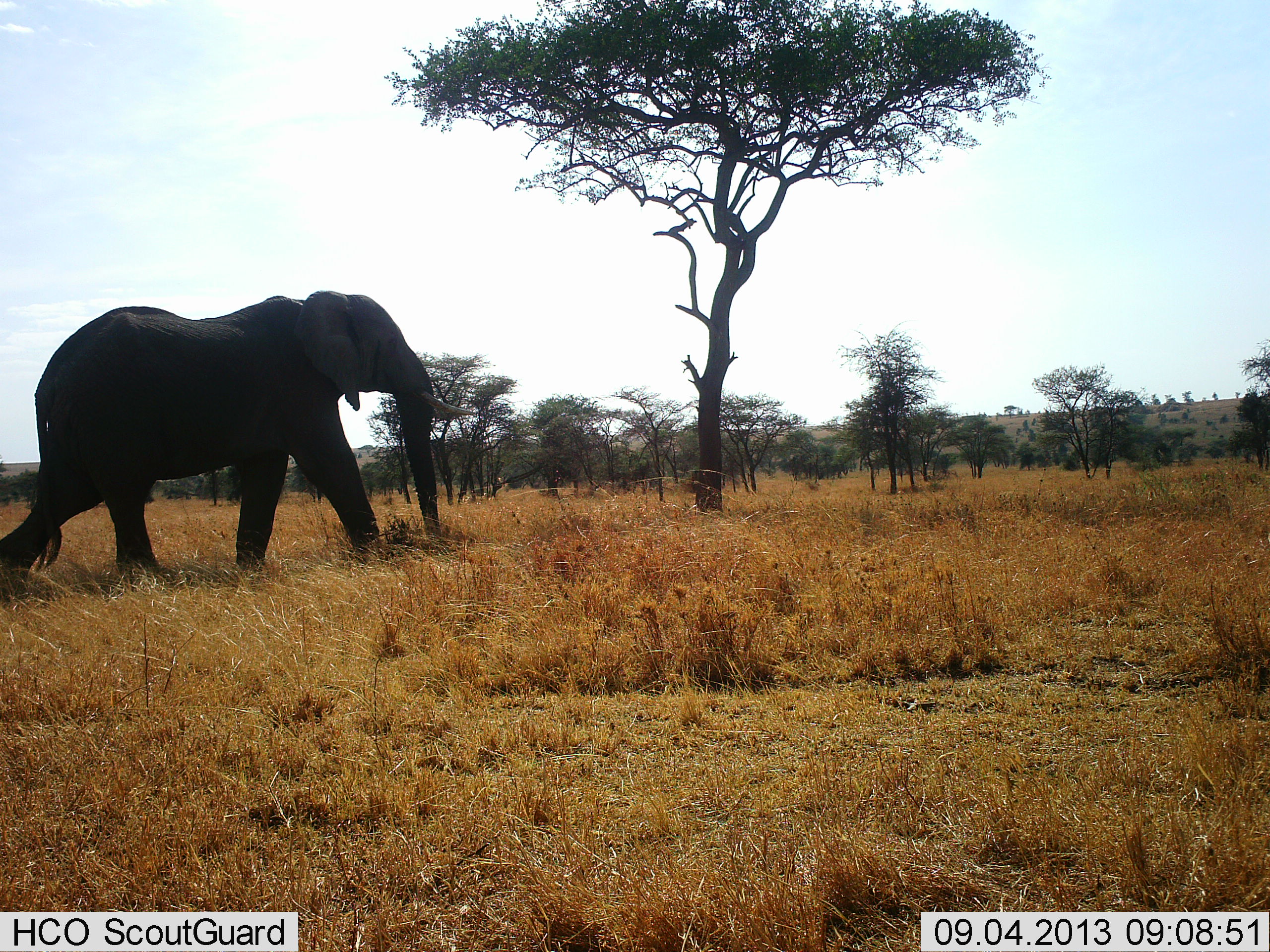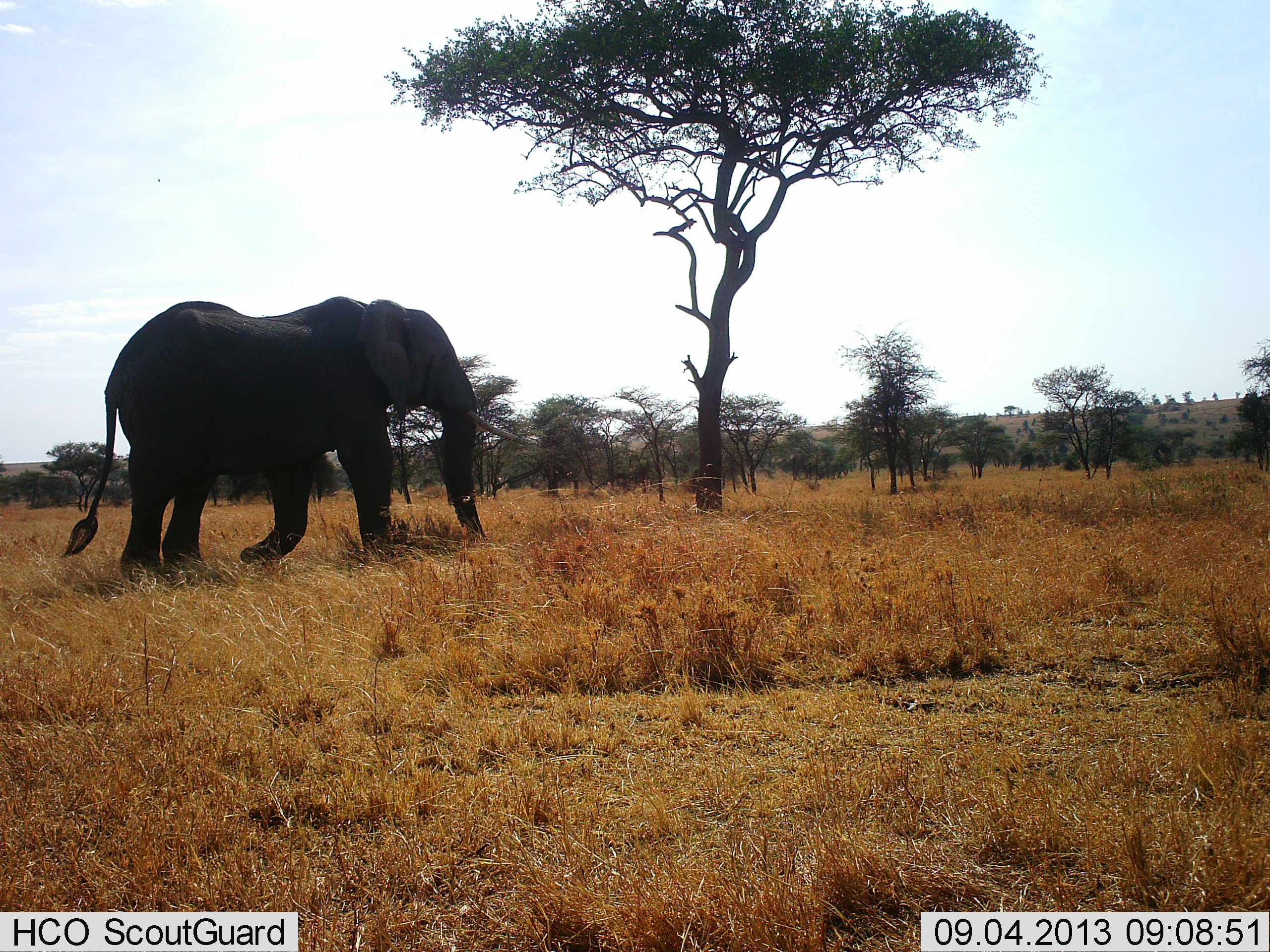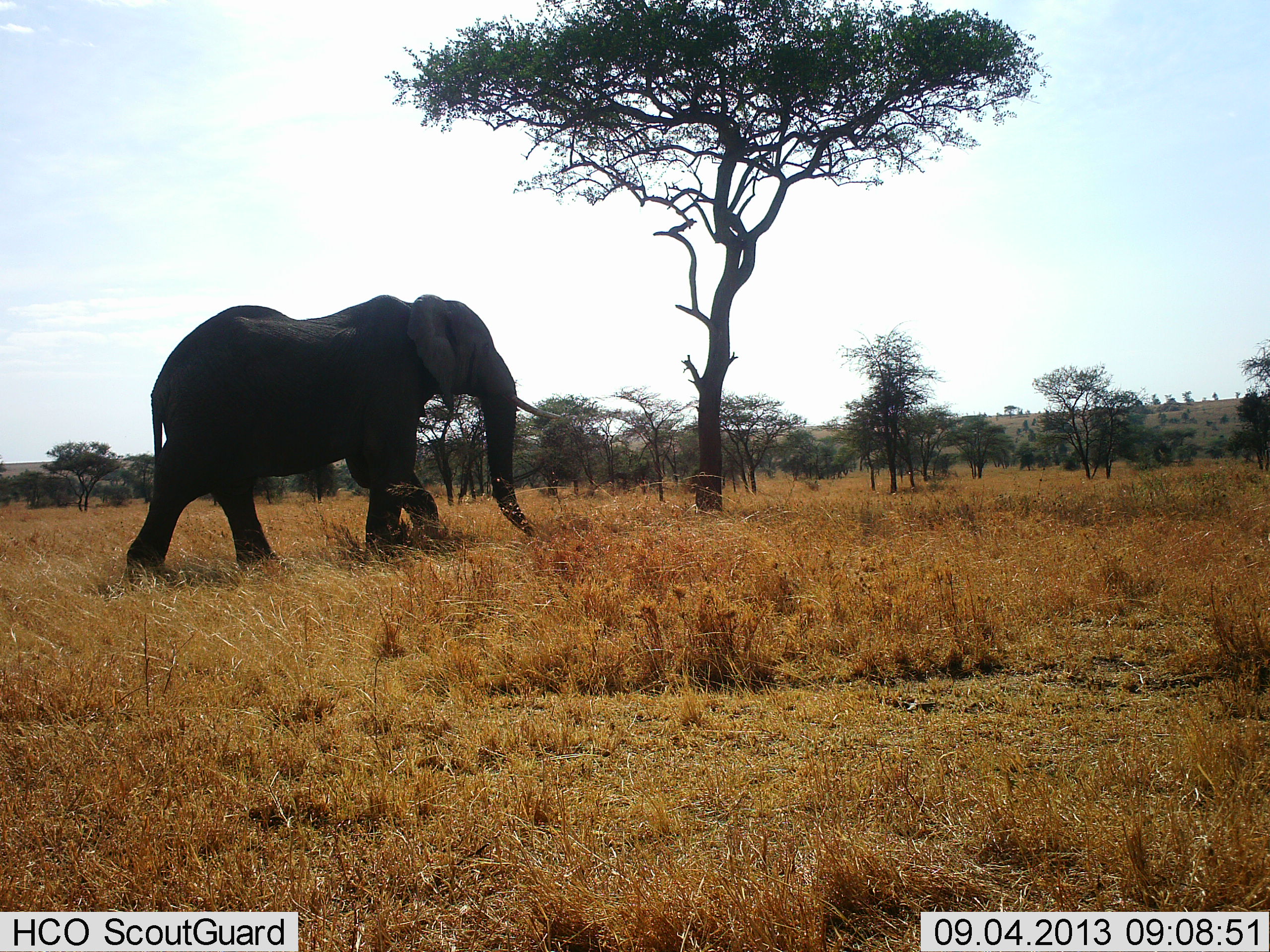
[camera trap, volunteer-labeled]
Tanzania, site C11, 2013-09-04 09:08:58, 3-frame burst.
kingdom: Animalia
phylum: Chordata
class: Mammalia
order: Proboscidea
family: Elephantidae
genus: Loxodonta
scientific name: Loxodonta africana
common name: african bush elephant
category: elephant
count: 1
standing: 16%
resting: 0%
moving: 88%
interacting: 0%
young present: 0%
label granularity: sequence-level